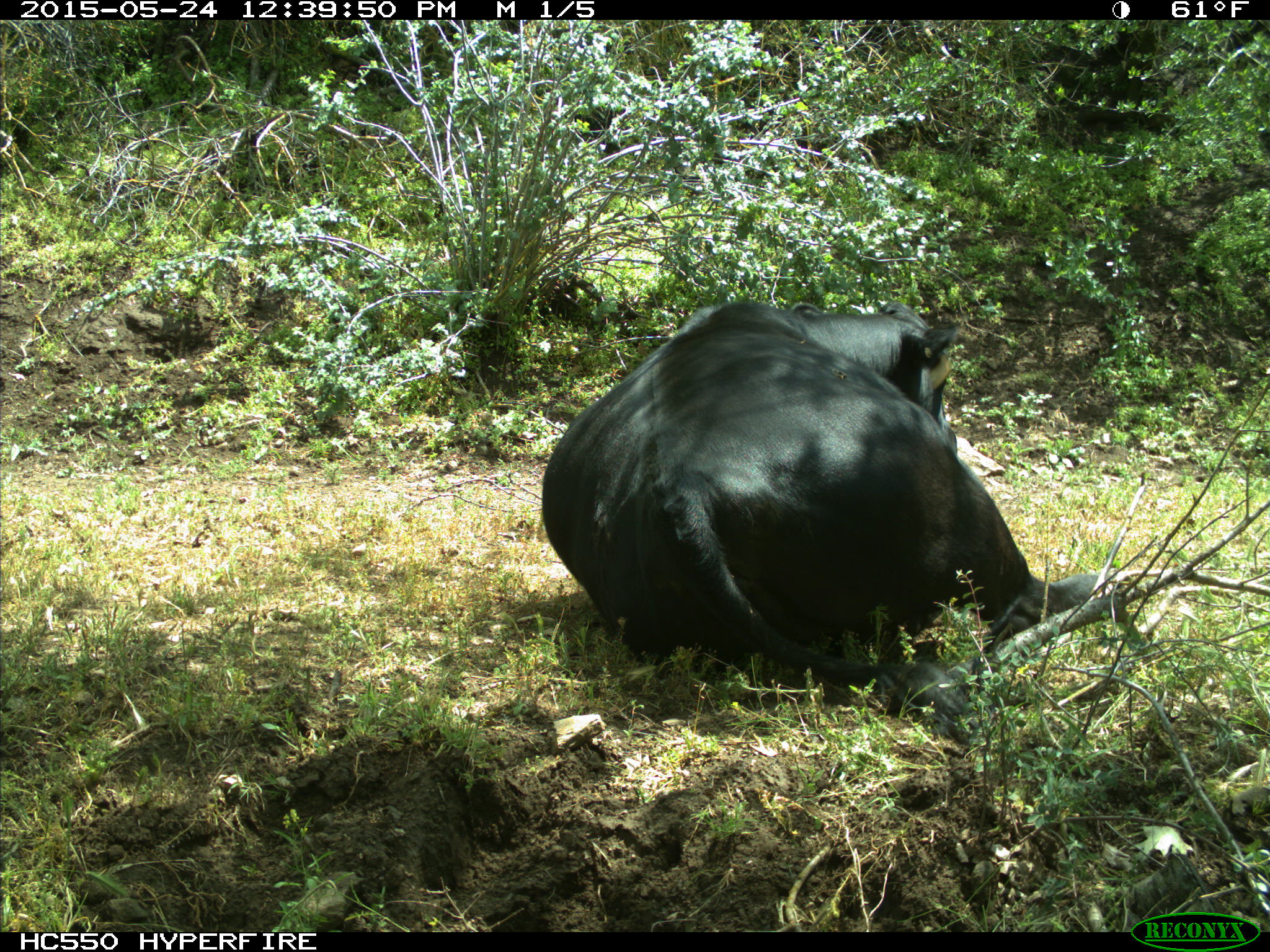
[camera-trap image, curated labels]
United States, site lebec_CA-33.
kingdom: Animalia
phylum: Chordata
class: Mammalia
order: Artiodactyla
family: Bovidae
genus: Bos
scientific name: Bos taurus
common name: domestic cow